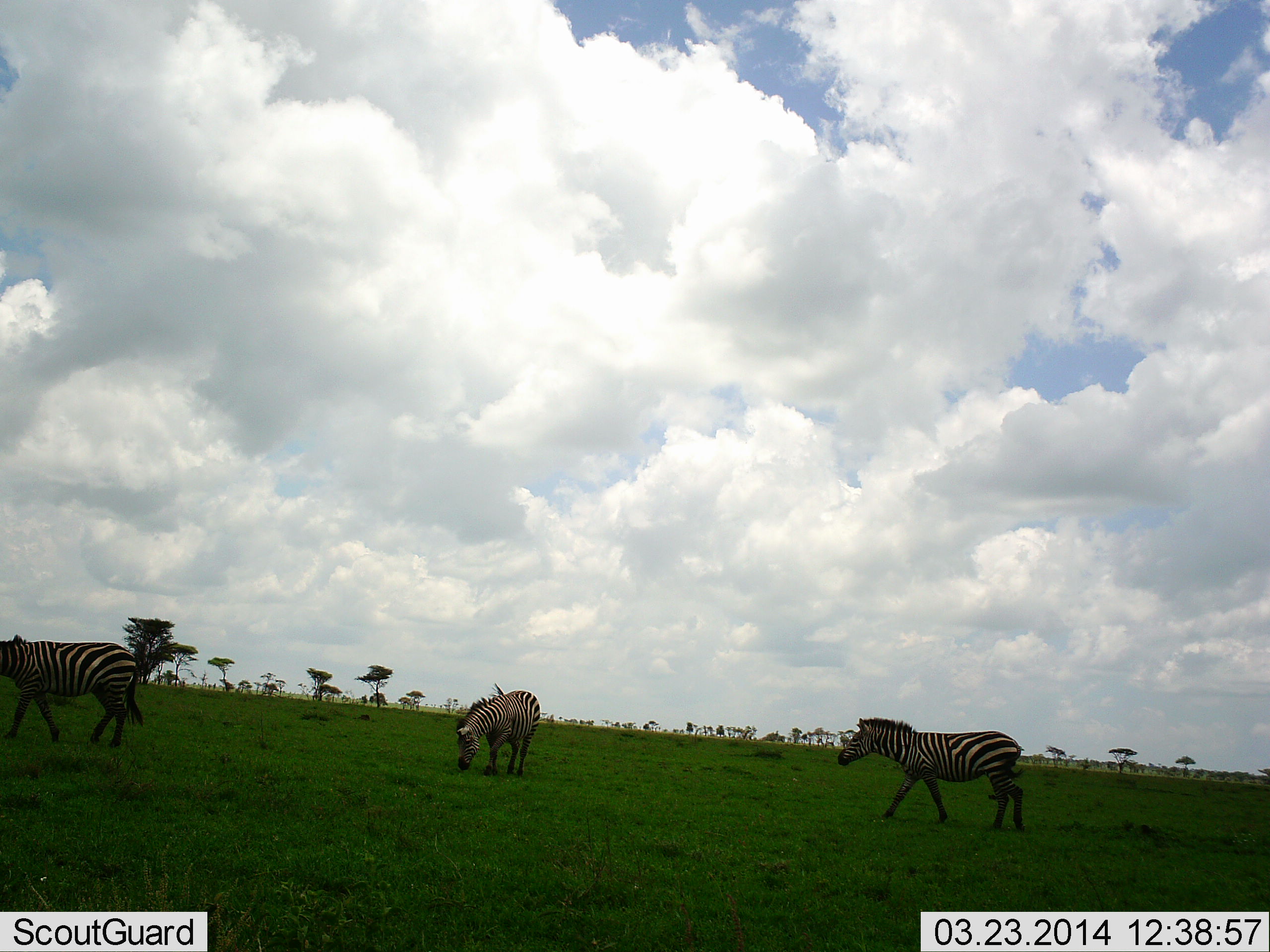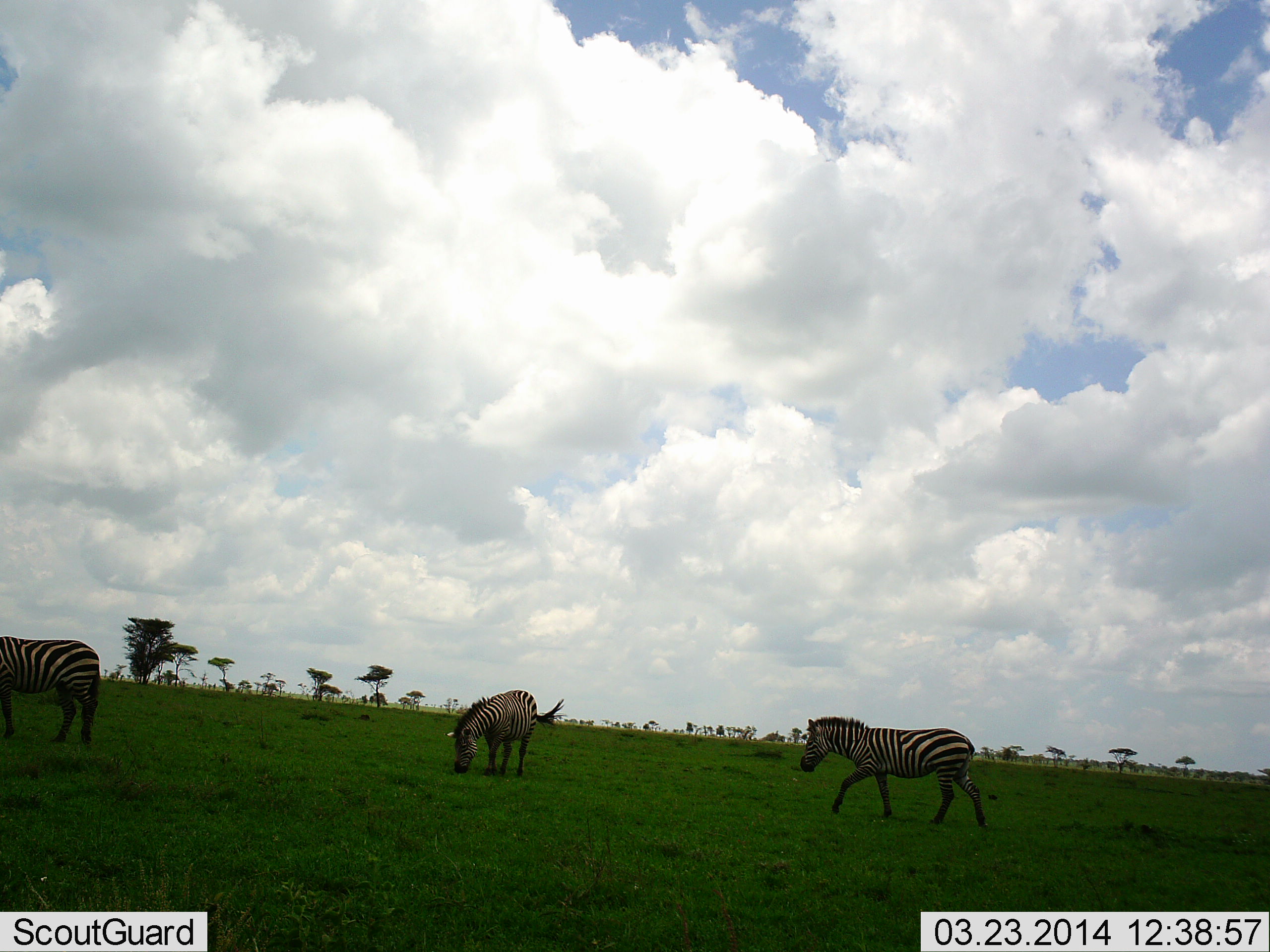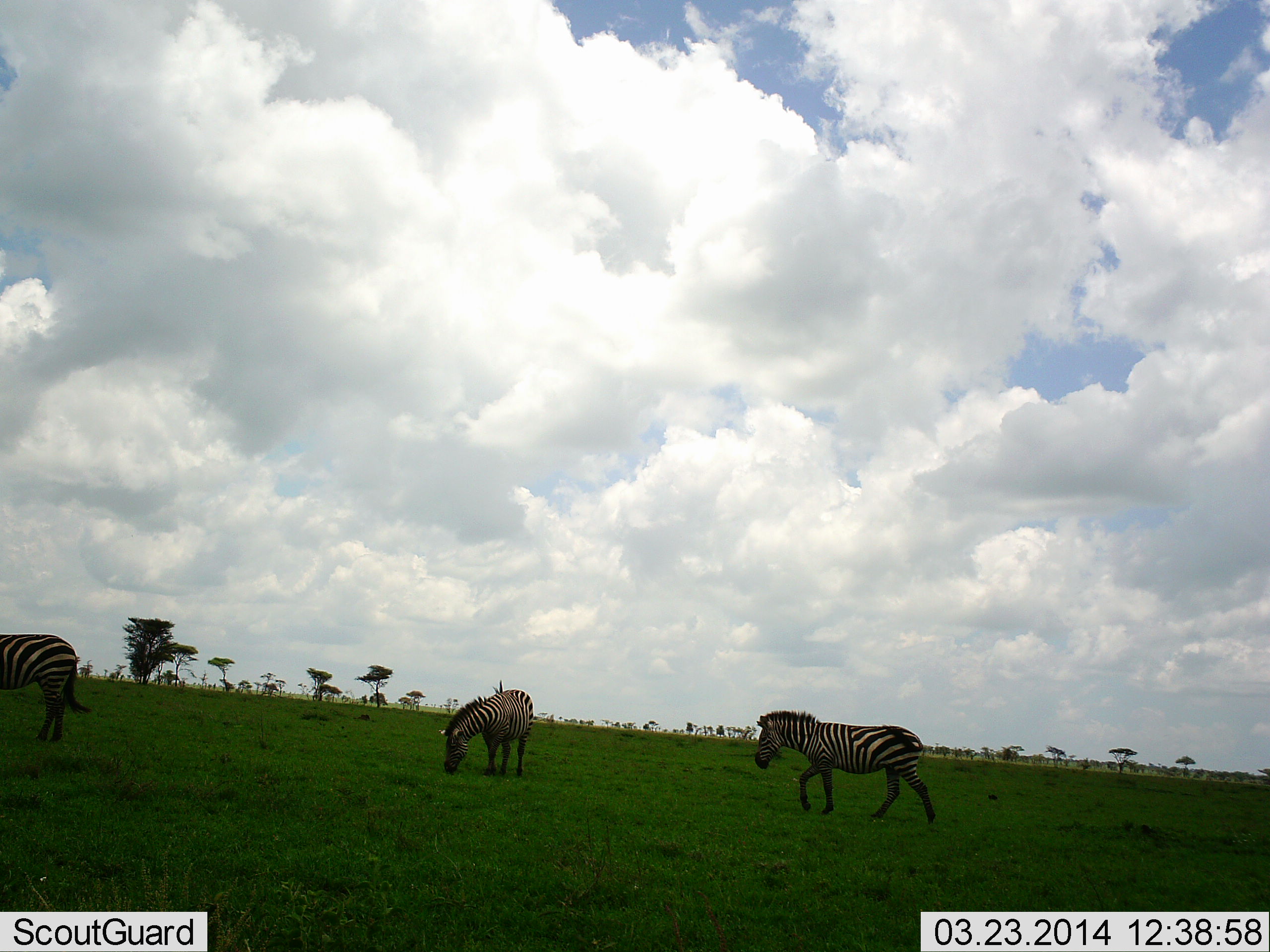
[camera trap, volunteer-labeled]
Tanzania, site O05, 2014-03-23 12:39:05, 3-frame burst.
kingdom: Animalia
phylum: Chordata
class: Mammalia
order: Perissodactyla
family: Equidae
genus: Equus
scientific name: Equus quagga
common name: plains zebra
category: zebra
Zebra (plains zebra) (Equus quagga), count 3. Behavior (volunteer vote fractions): standing 40%, resting 0%, moving 90%, interacting 0%. Young present (vote fraction): 0%. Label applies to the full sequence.